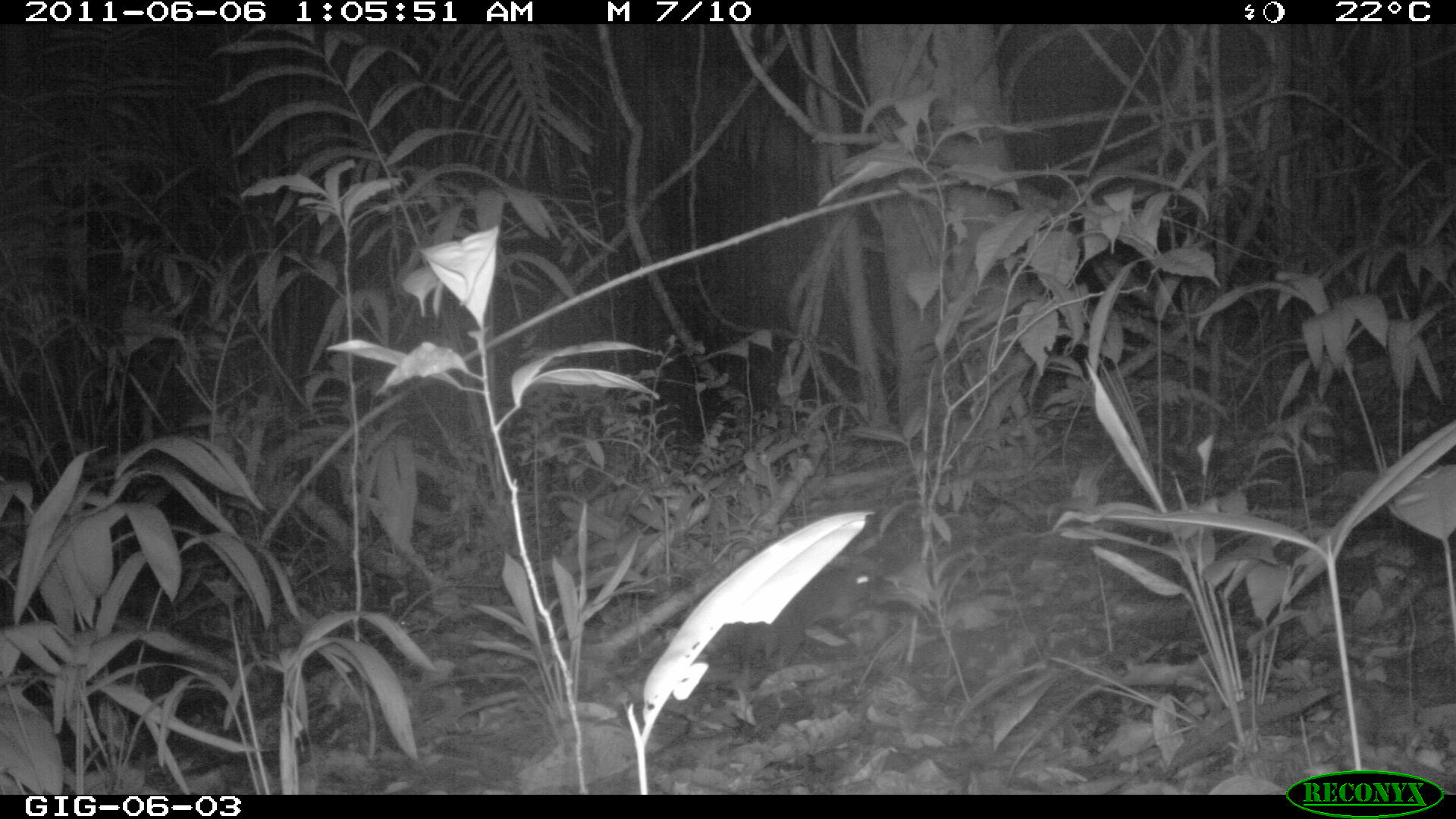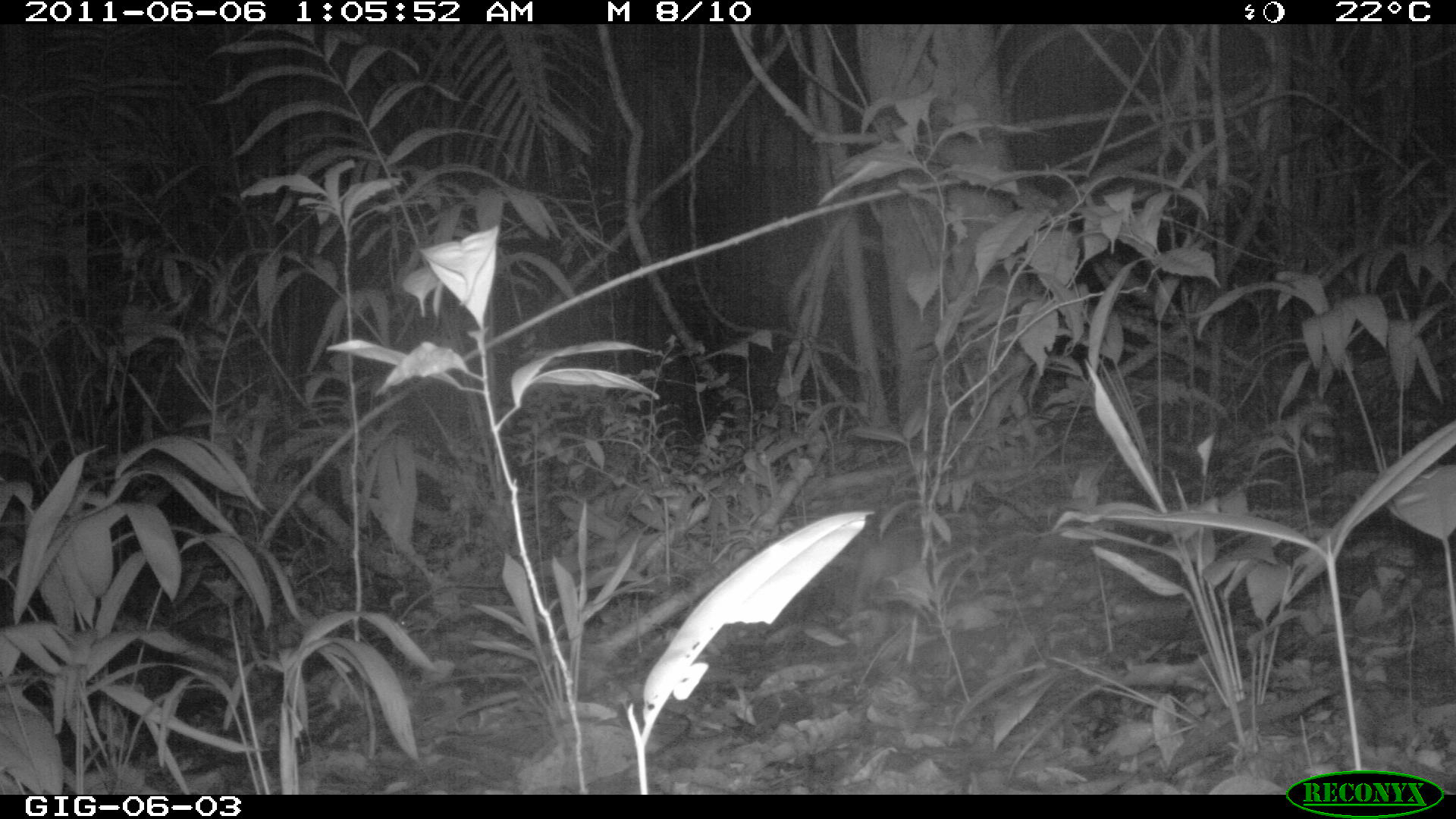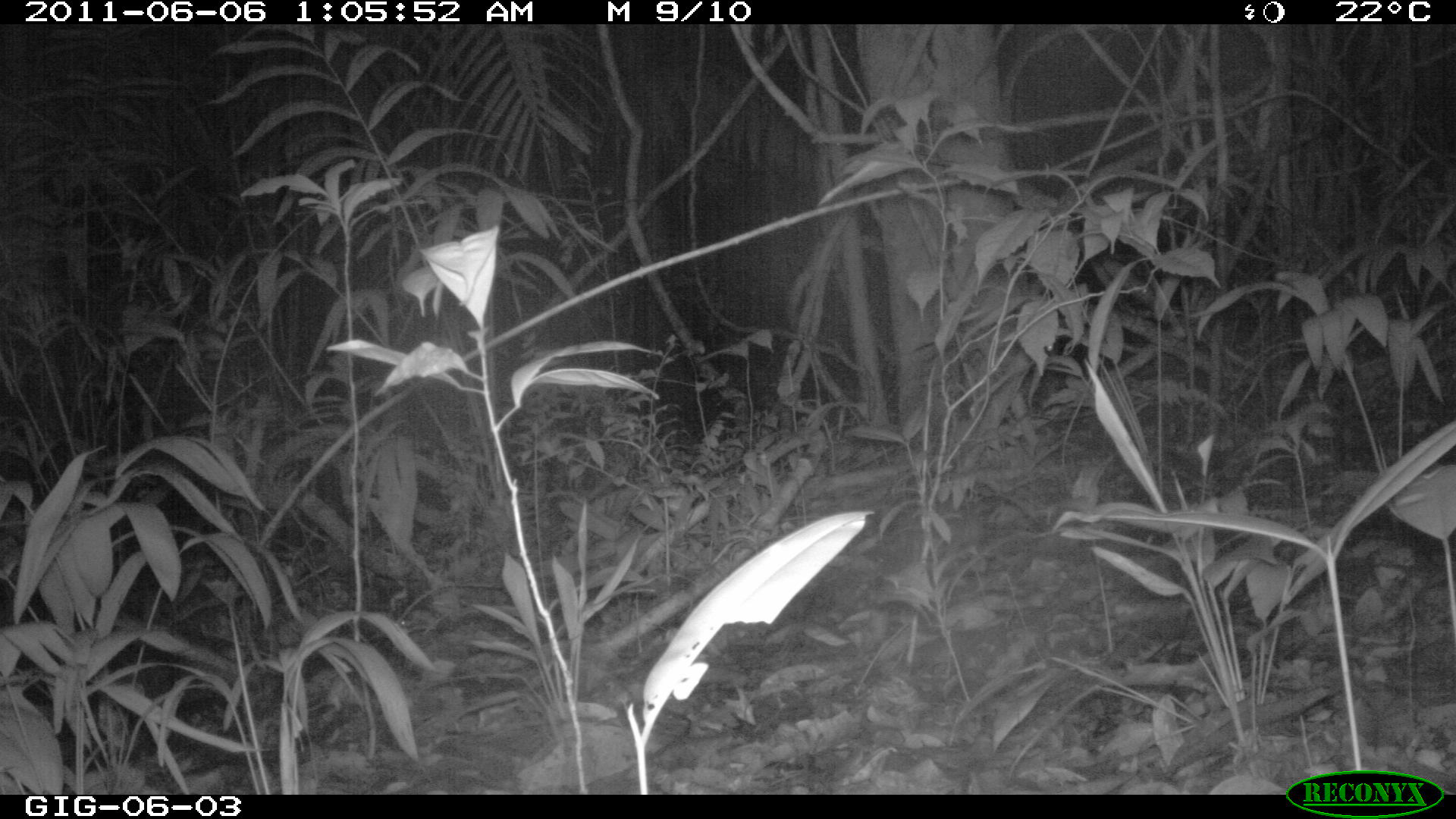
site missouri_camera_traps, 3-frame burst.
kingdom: Animalia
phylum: Chordata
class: Mammalia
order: Rodentia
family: Muridae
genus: Rattus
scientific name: Rattus praetor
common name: spiny rat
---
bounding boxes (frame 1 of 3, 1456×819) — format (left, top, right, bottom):
spiny rat: (723, 554, 886, 677)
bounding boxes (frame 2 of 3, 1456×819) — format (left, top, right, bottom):
spiny rat: (848, 505, 932, 600)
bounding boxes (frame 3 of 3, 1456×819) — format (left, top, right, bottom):
spiny rat: (910, 498, 987, 574)